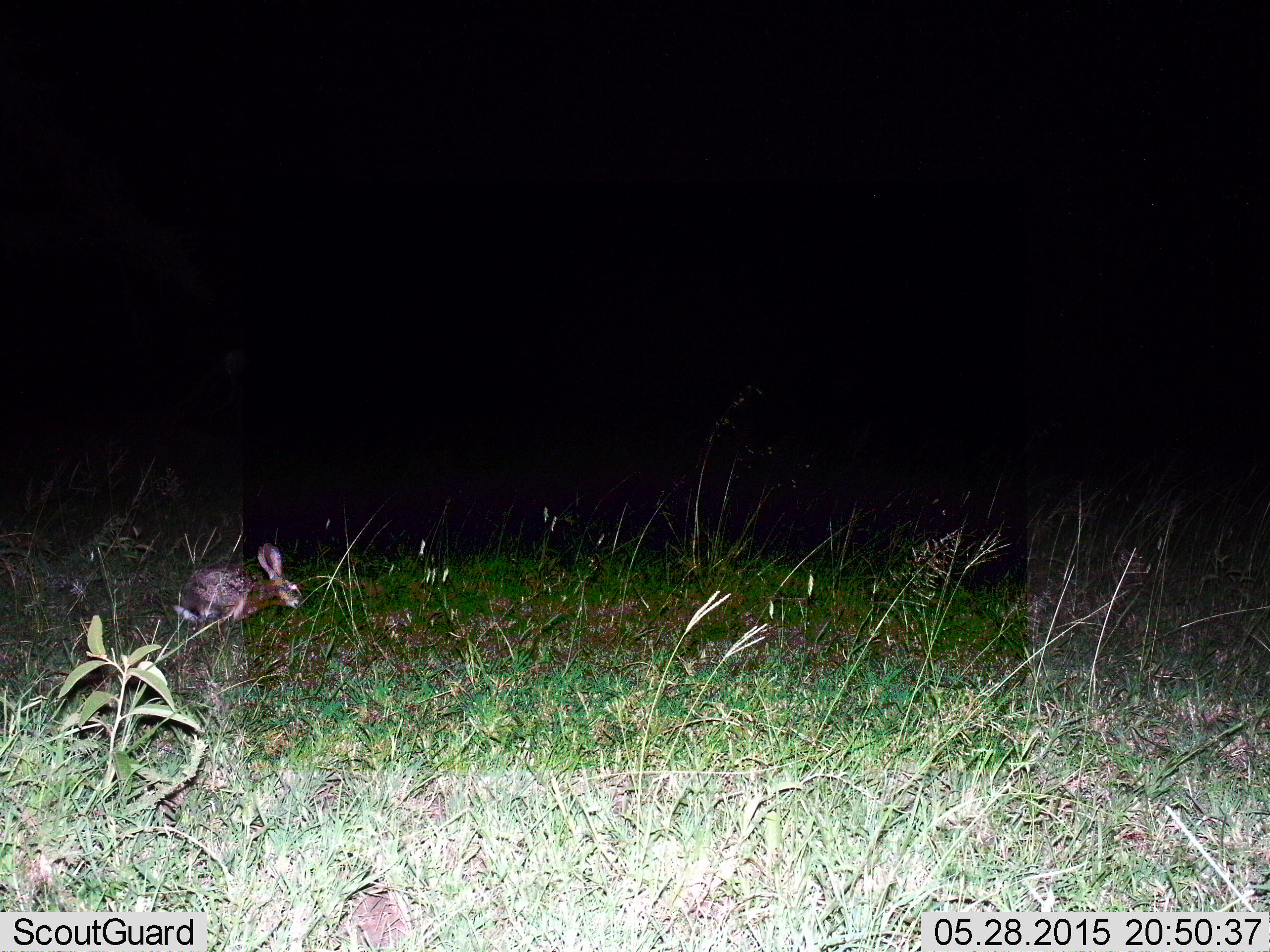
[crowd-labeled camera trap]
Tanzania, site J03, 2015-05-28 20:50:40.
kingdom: Animalia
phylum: Chordata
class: Mammalia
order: Lagomorpha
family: Leporidae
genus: Lepus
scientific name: Lepus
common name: hare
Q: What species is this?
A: Hare (Lepus).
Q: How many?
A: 1.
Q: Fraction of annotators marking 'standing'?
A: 40%.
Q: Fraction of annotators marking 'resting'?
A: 0%.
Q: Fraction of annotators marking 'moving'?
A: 40%.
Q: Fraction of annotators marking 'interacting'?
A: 0%.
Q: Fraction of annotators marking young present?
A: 0%.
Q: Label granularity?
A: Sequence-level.